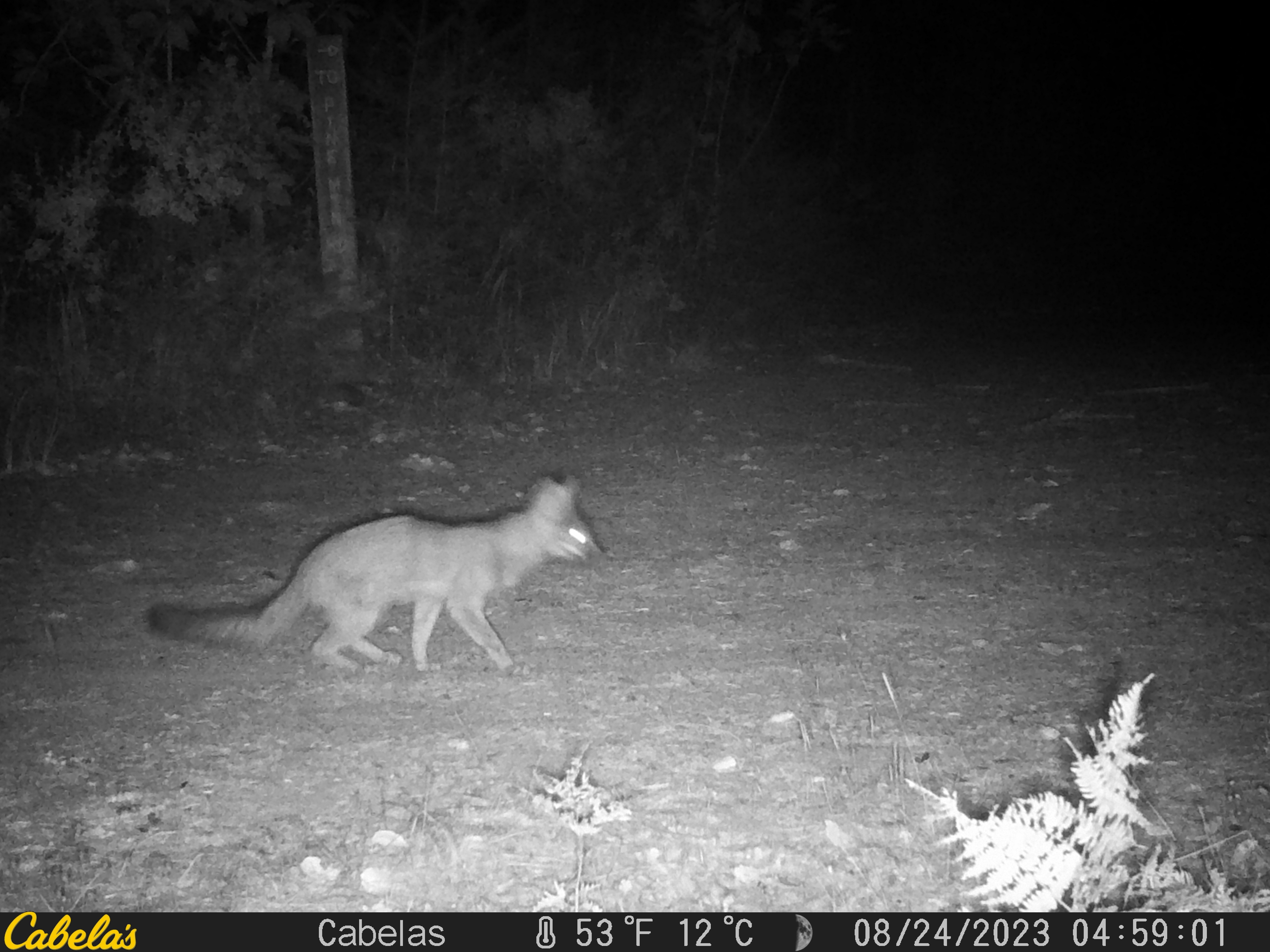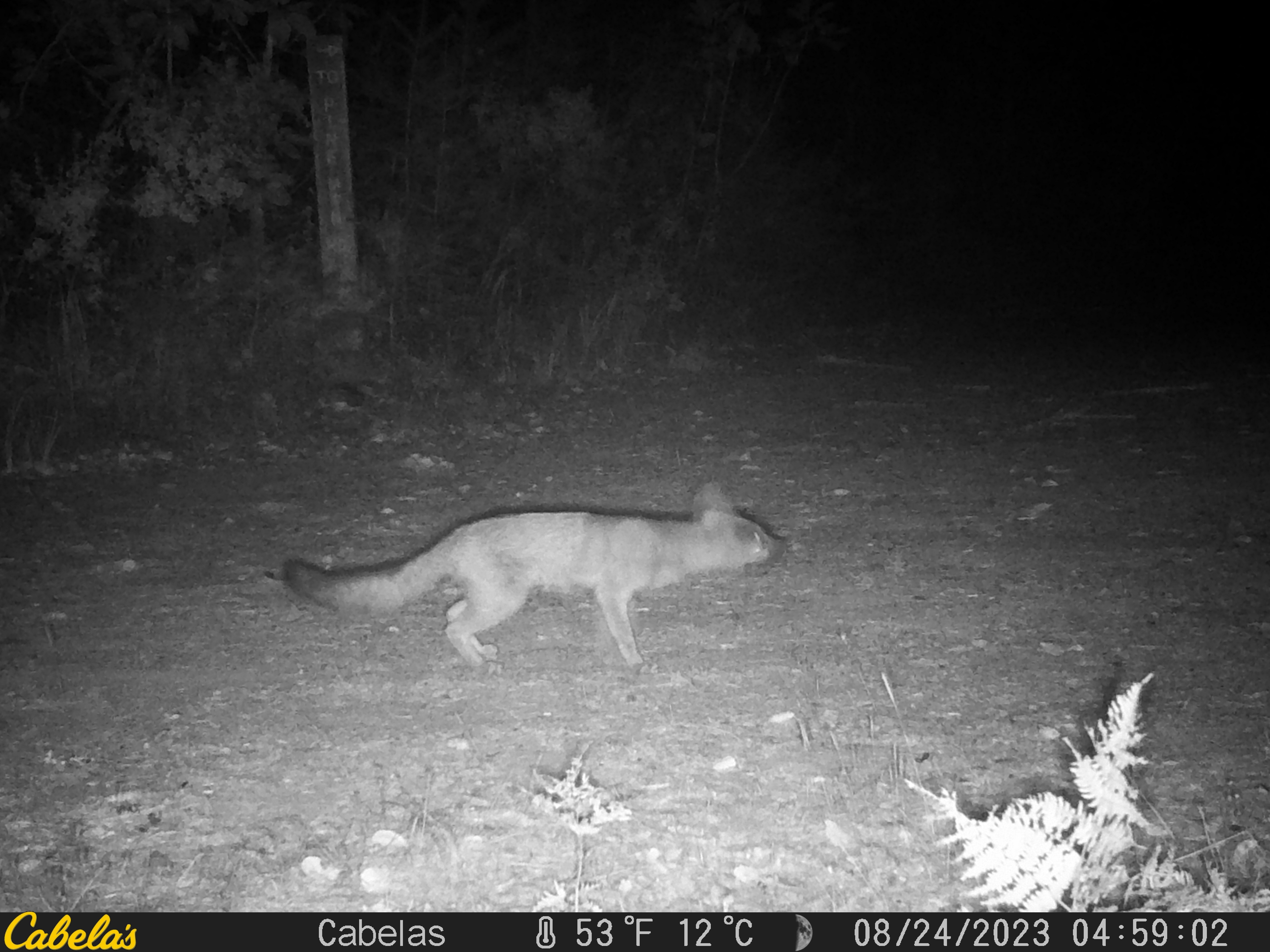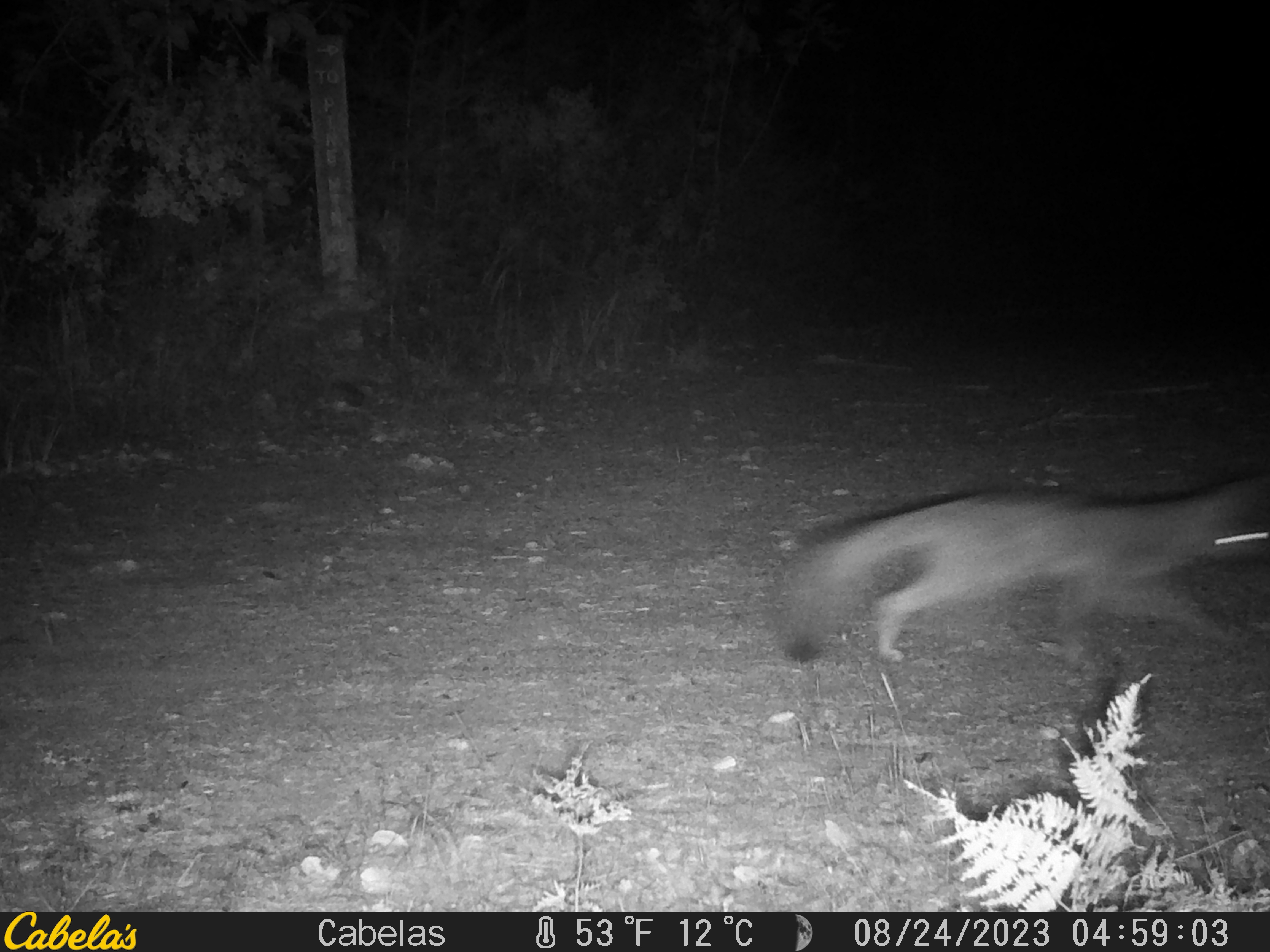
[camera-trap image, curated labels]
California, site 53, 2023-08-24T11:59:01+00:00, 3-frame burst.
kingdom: Animalia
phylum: Chordata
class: Mammalia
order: Carnivora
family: Canidae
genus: Urocyon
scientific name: Urocyon cinereoargenteus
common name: gray fox